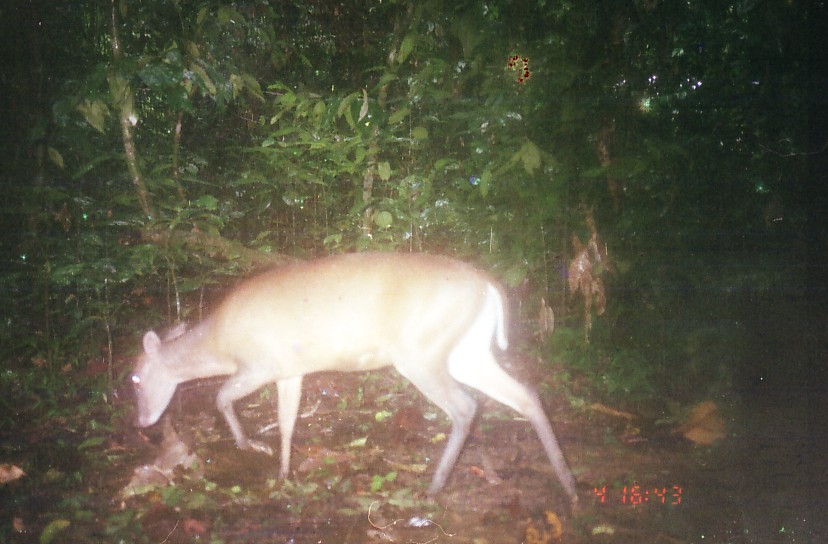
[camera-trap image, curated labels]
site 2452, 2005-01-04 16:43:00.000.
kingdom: Animalia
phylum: Chordata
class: Mammalia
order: Artiodactyla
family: Cervidae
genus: Muntiacus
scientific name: Muntiacus muntjak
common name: southern red muntjac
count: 1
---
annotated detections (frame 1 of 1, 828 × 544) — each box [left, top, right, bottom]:
muntiacus muntjak: [132, 250, 582, 518]